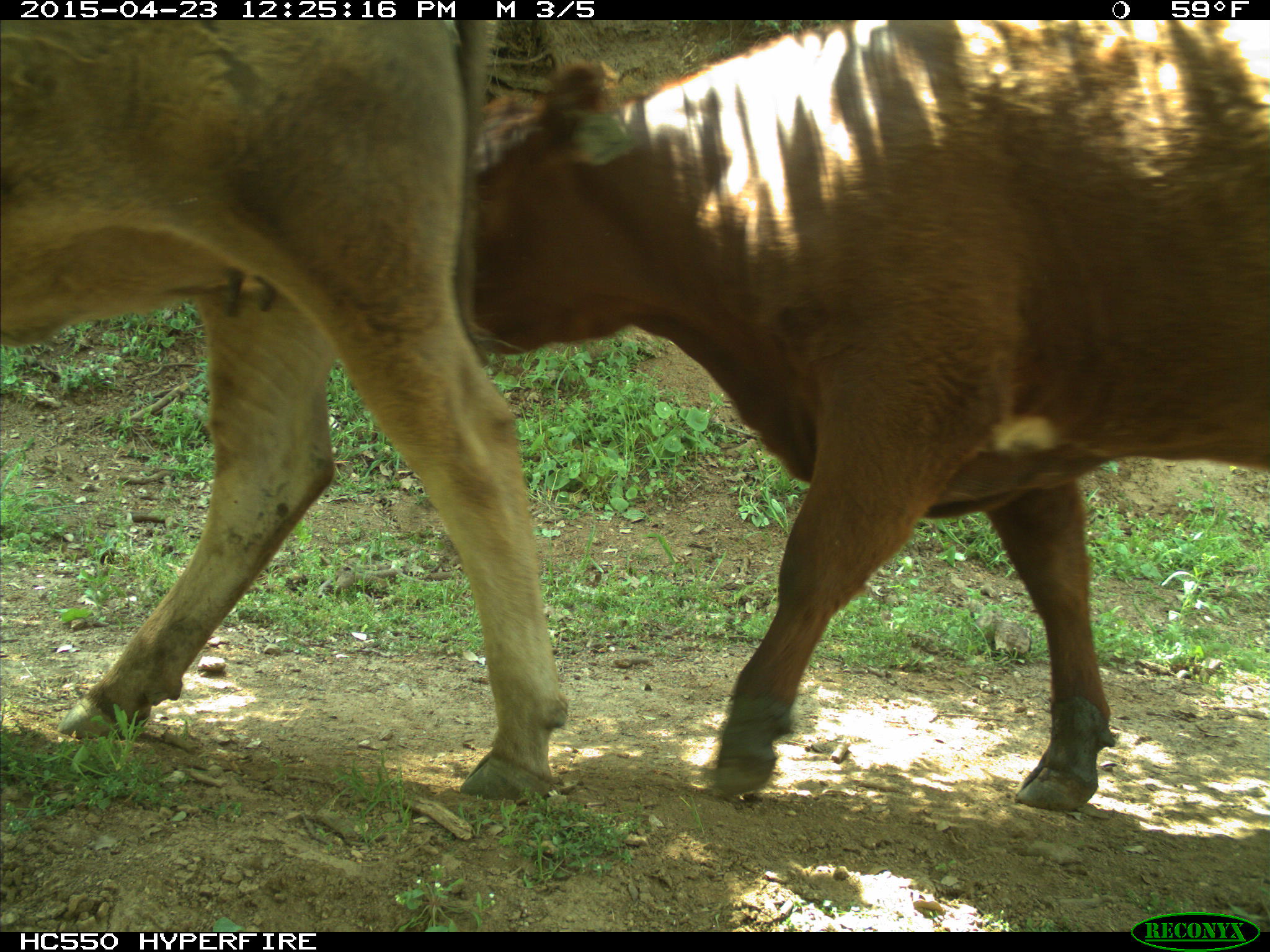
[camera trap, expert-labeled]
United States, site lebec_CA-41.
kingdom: Animalia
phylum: Chordata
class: Mammalia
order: Artiodactyla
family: Bovidae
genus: Bos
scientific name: Bos taurus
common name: domestic cow